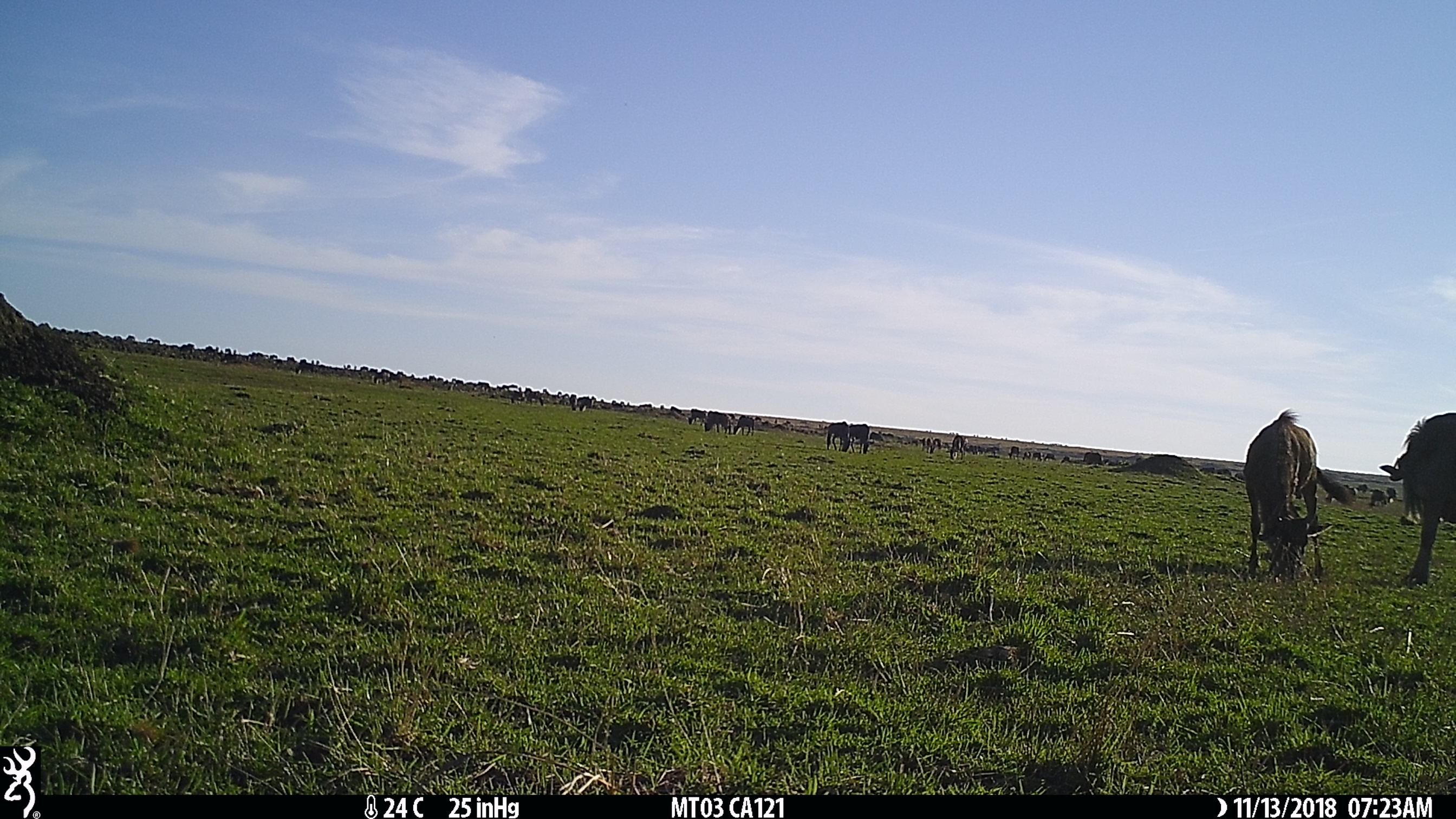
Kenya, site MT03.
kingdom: Animalia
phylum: Chordata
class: Mammalia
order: Artiodactyla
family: Bovidae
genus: Connochaetes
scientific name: Connochaetes taurinus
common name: blue wildebeest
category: wildebeest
Wildebeest (blue wildebeest) (Connochaetes taurinus).